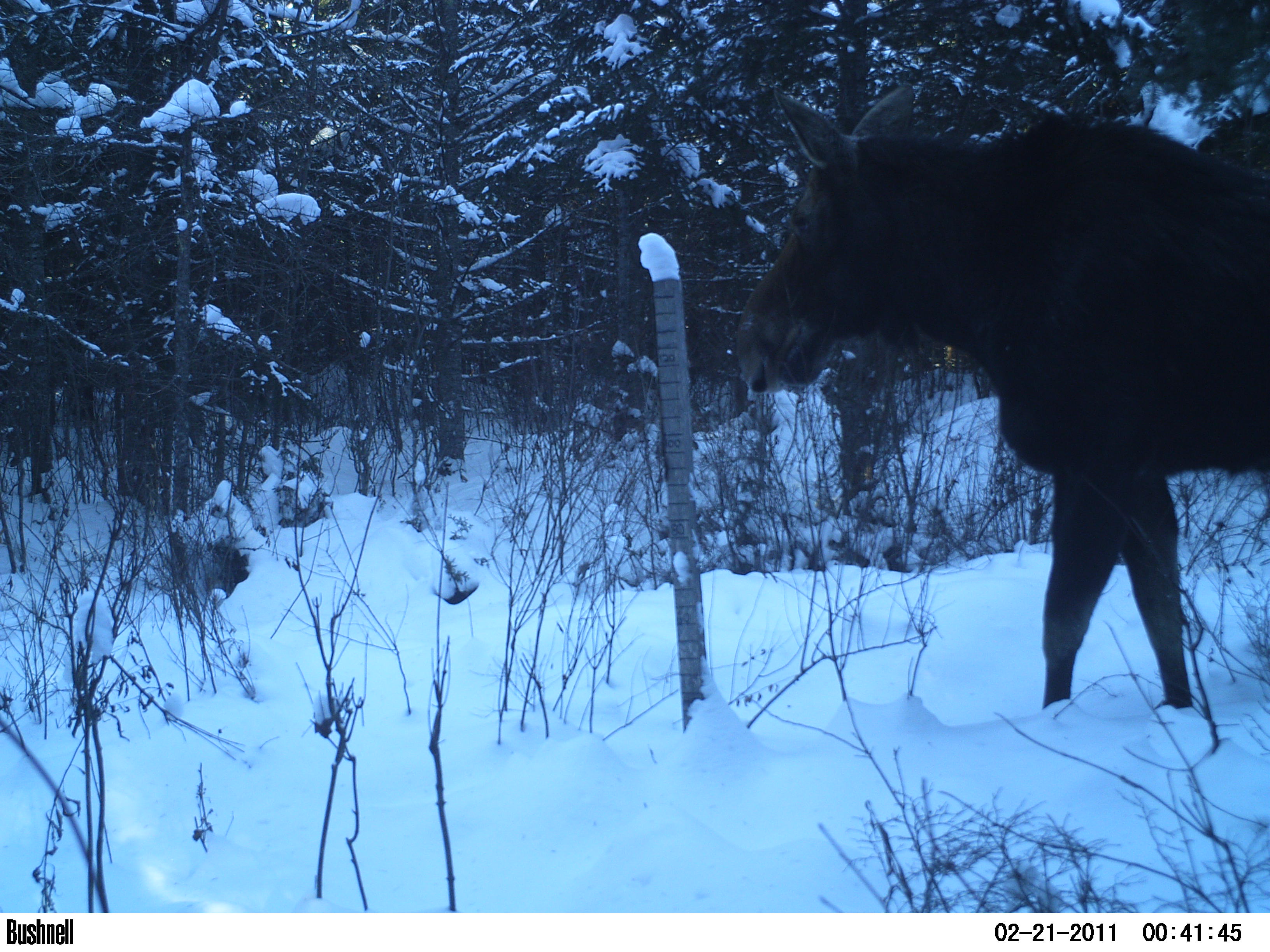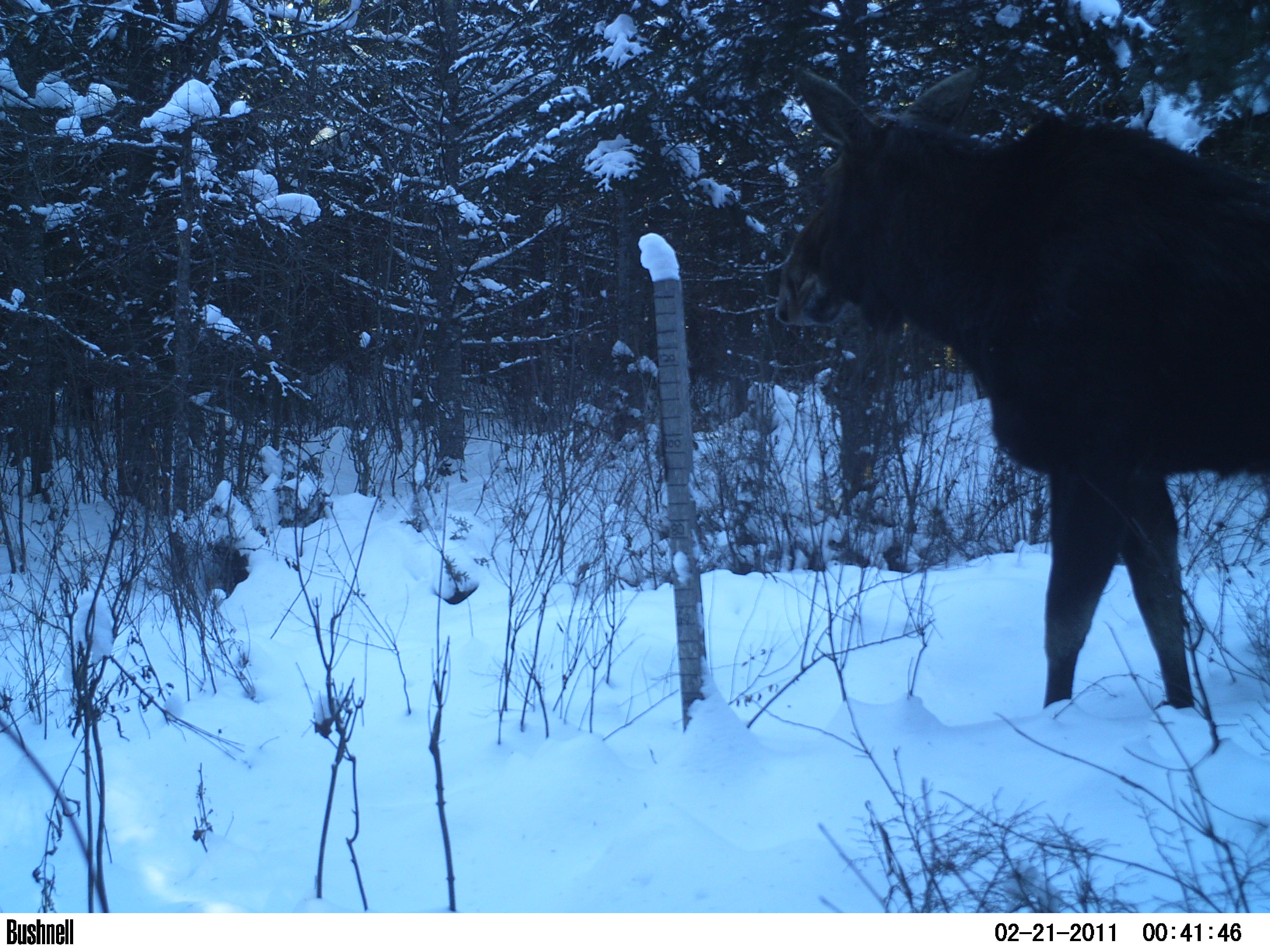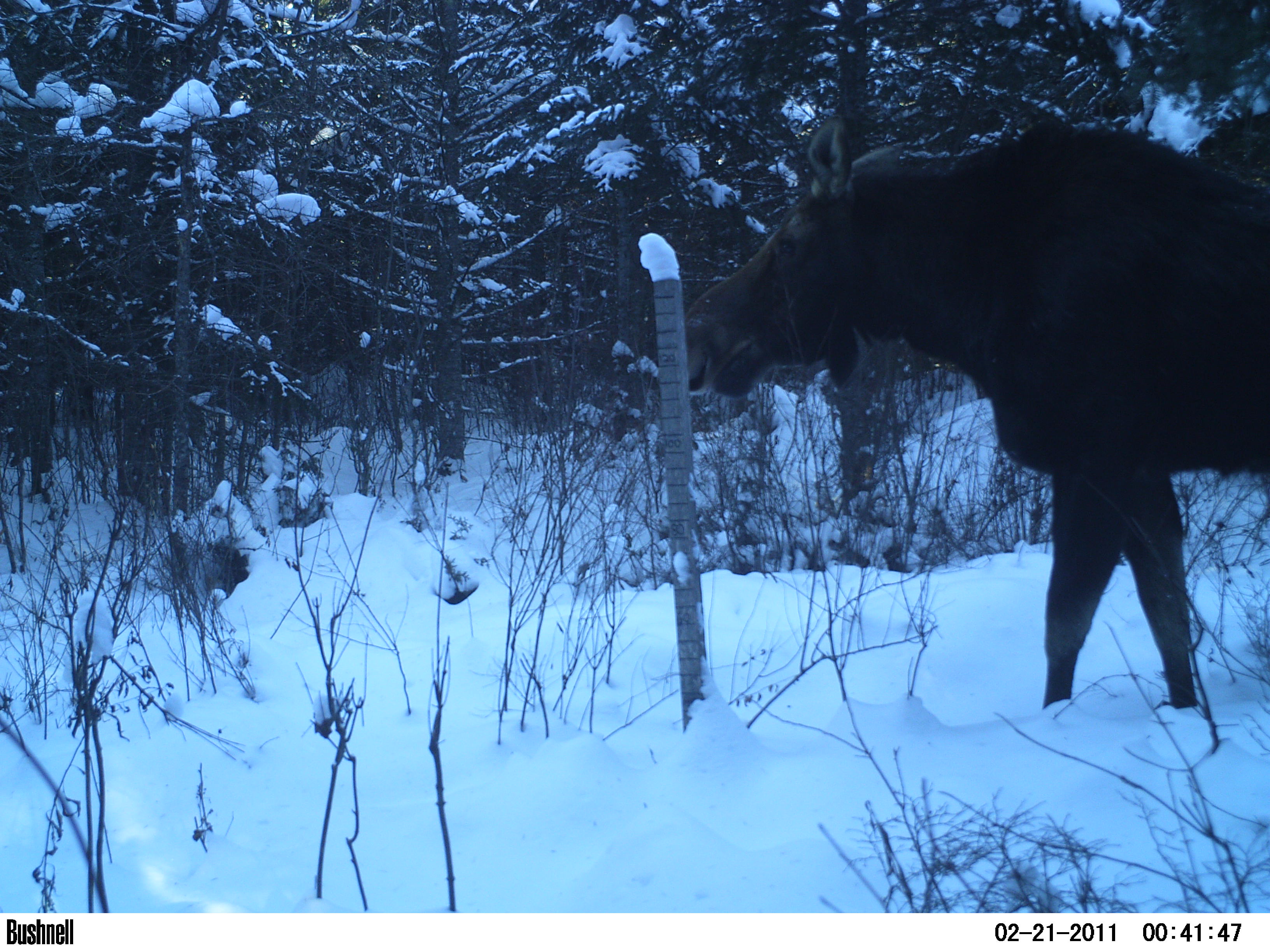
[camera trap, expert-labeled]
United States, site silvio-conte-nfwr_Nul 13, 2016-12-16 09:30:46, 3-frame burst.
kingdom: Animalia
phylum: Chordata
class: Mammalia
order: Artiodactyla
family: Cervidae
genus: Alces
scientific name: Alces alces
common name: moose